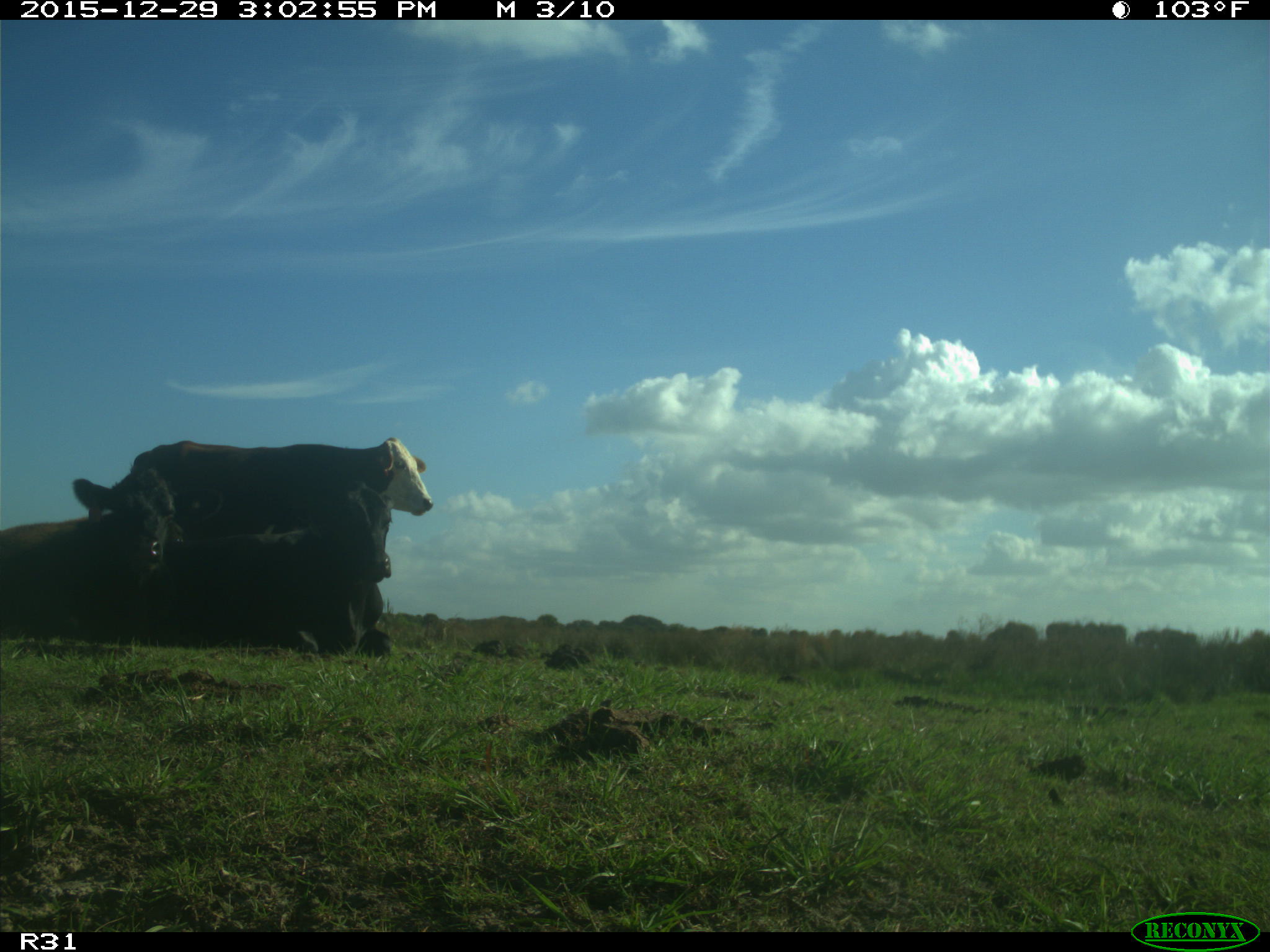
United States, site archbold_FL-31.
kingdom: Animalia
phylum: Chordata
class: Mammalia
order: Artiodactyla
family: Bovidae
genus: Bos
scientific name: Bos taurus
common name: domestic cow